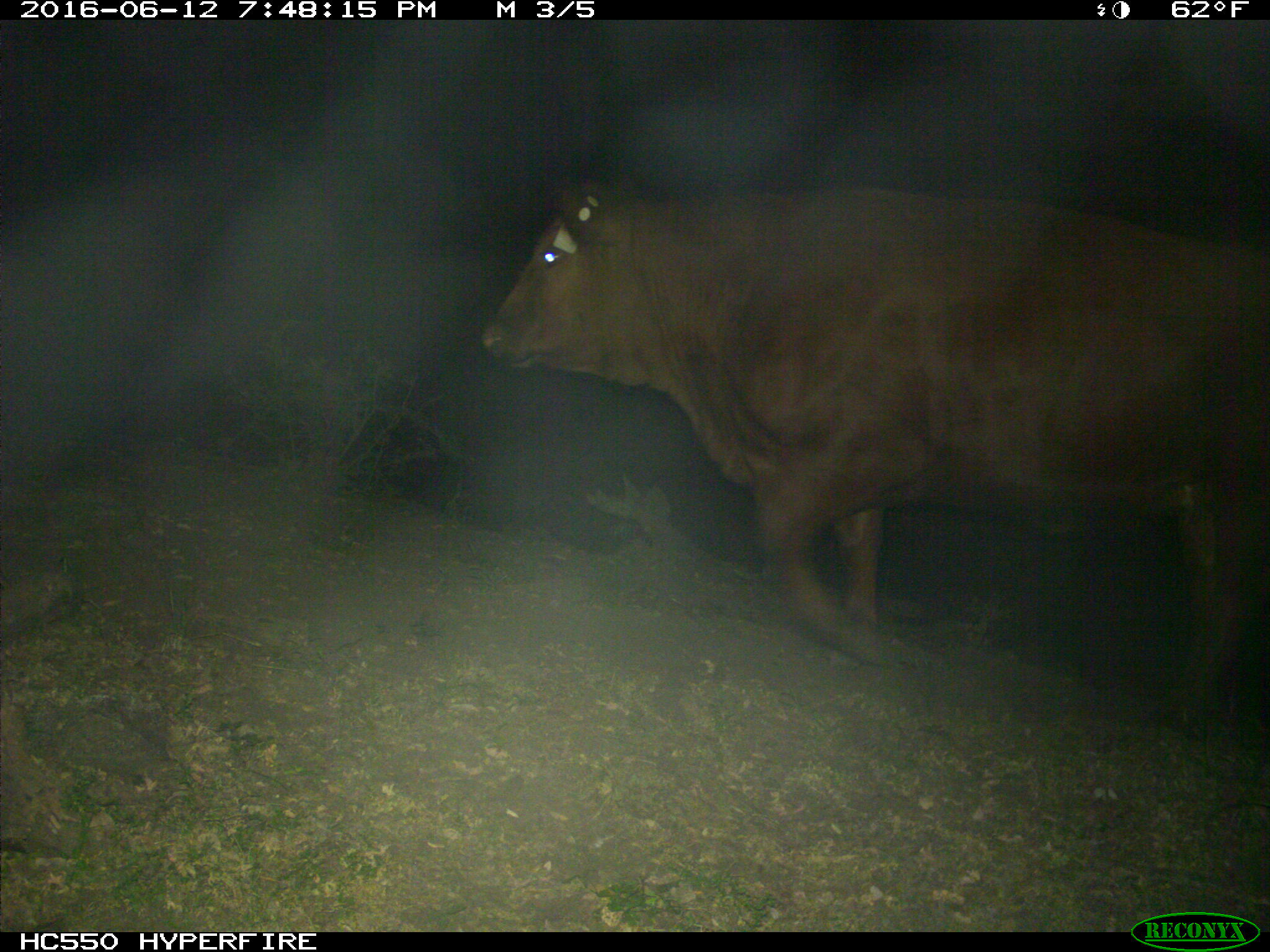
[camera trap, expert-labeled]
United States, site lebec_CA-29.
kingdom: Animalia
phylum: Chordata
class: Mammalia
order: Artiodactyla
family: Bovidae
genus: Bos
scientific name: Bos taurus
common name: domestic cow